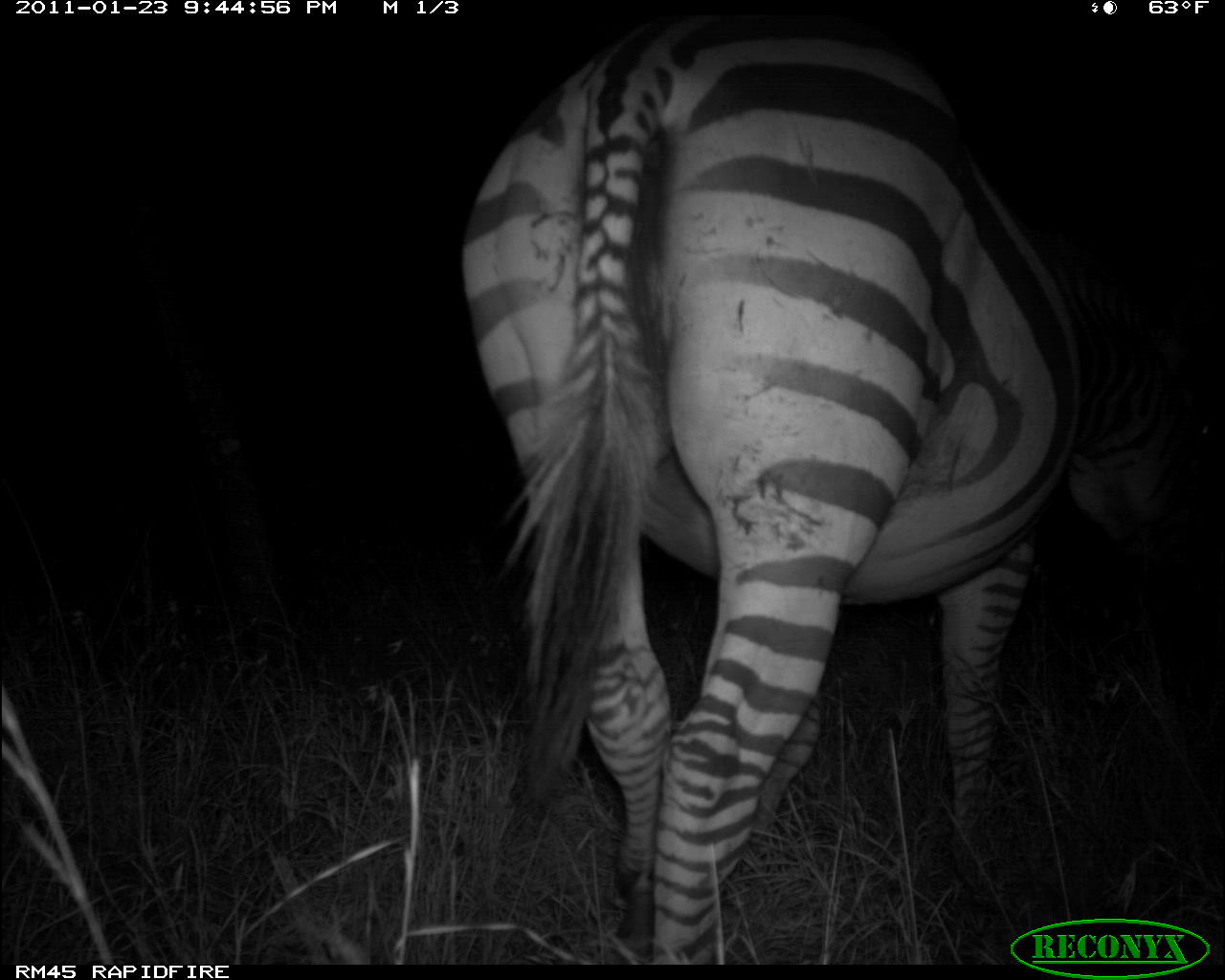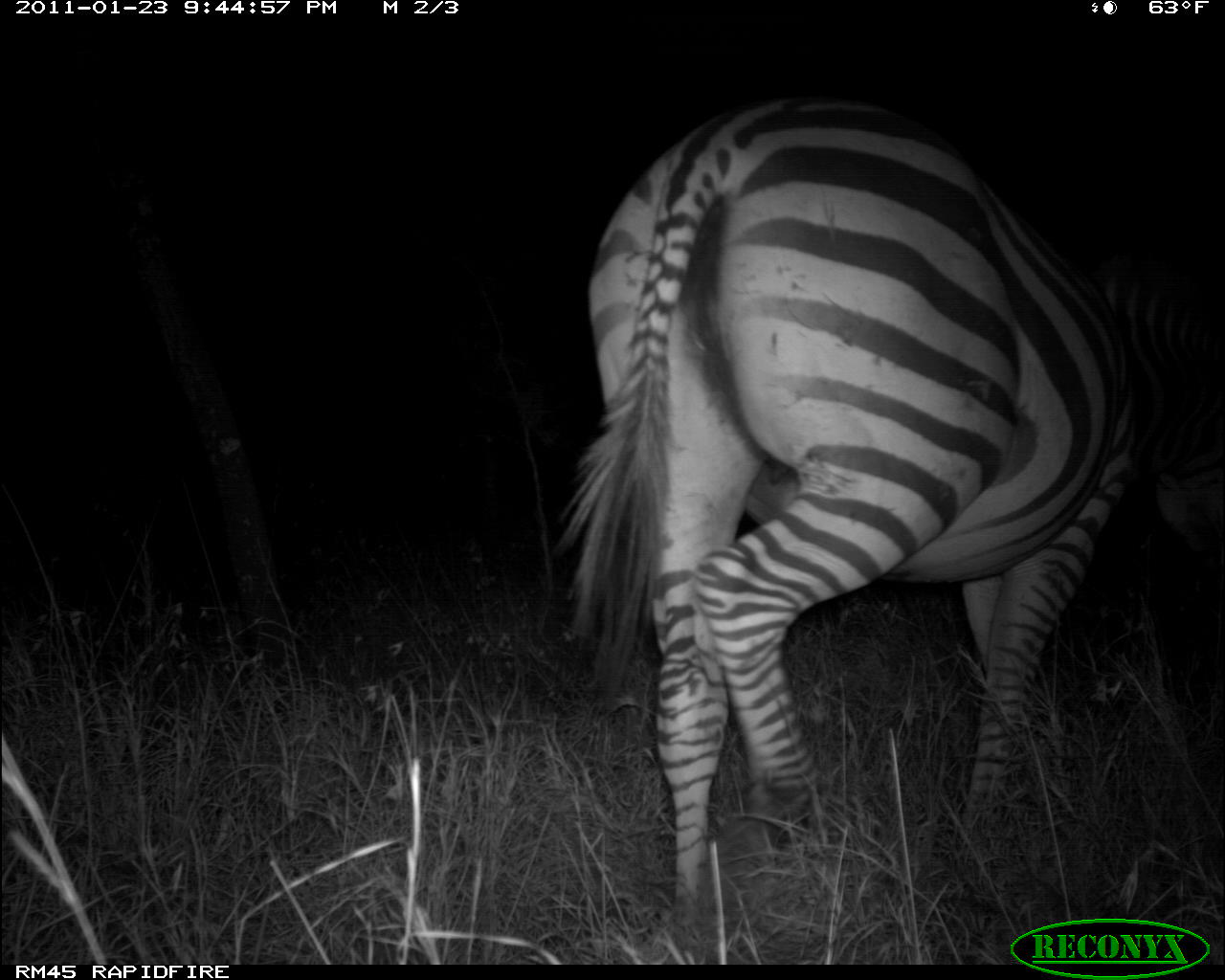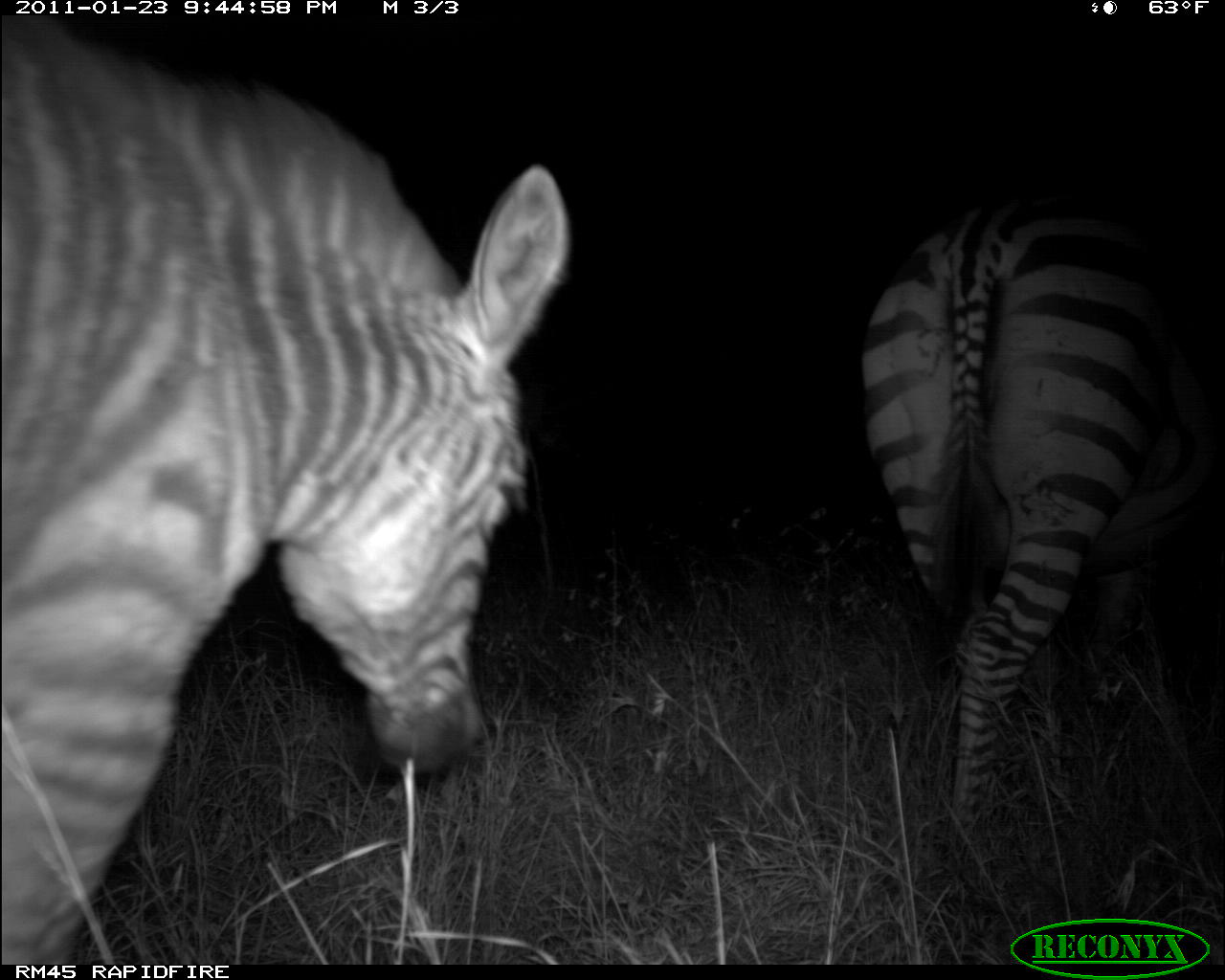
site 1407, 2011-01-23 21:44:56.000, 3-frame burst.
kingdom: Animalia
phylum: Chordata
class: Mammalia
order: Perissodactyla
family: Equidae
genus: Equus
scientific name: Equus quagga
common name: plains zebra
Equus quagga (plains zebra), count 1.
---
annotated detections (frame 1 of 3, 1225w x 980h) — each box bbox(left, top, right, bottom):
equus quagga: bbox(461, 16, 1222, 962)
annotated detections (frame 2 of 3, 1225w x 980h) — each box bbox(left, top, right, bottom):
equus quagga: bbox(546, 89, 1222, 918)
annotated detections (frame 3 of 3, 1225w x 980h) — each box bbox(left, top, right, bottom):
equus quagga: bbox(1, 13, 572, 963); bbox(861, 185, 1224, 963)